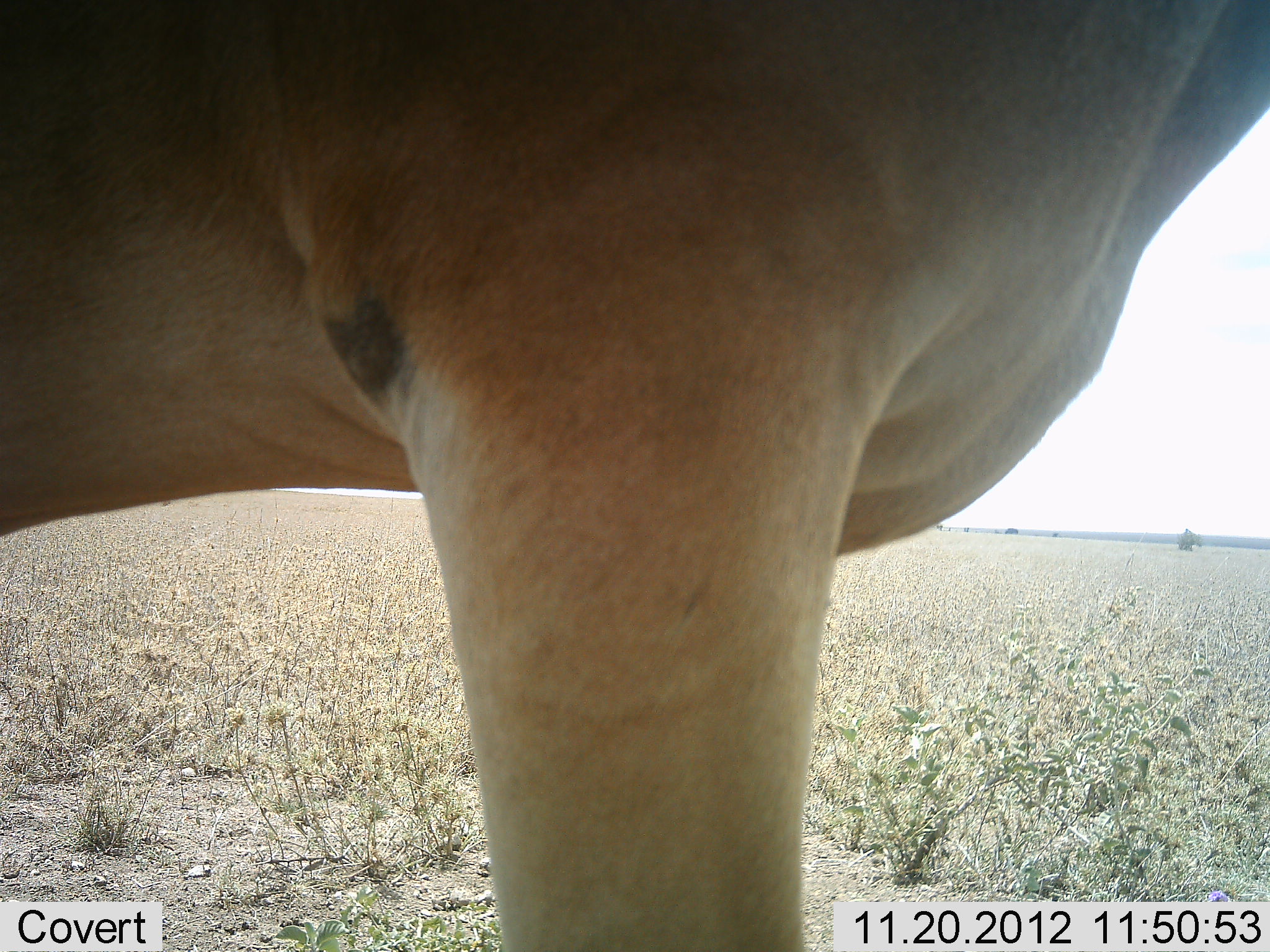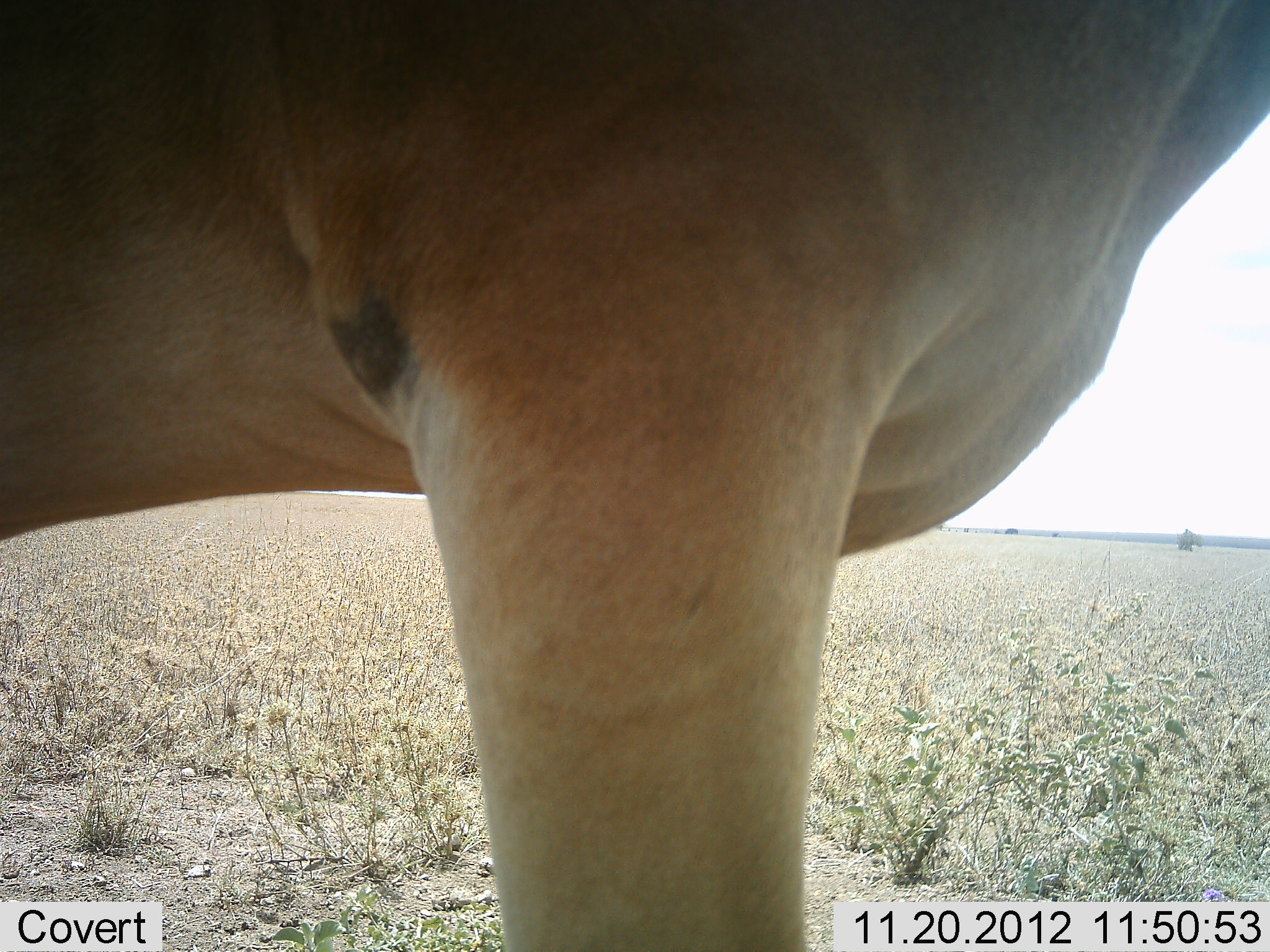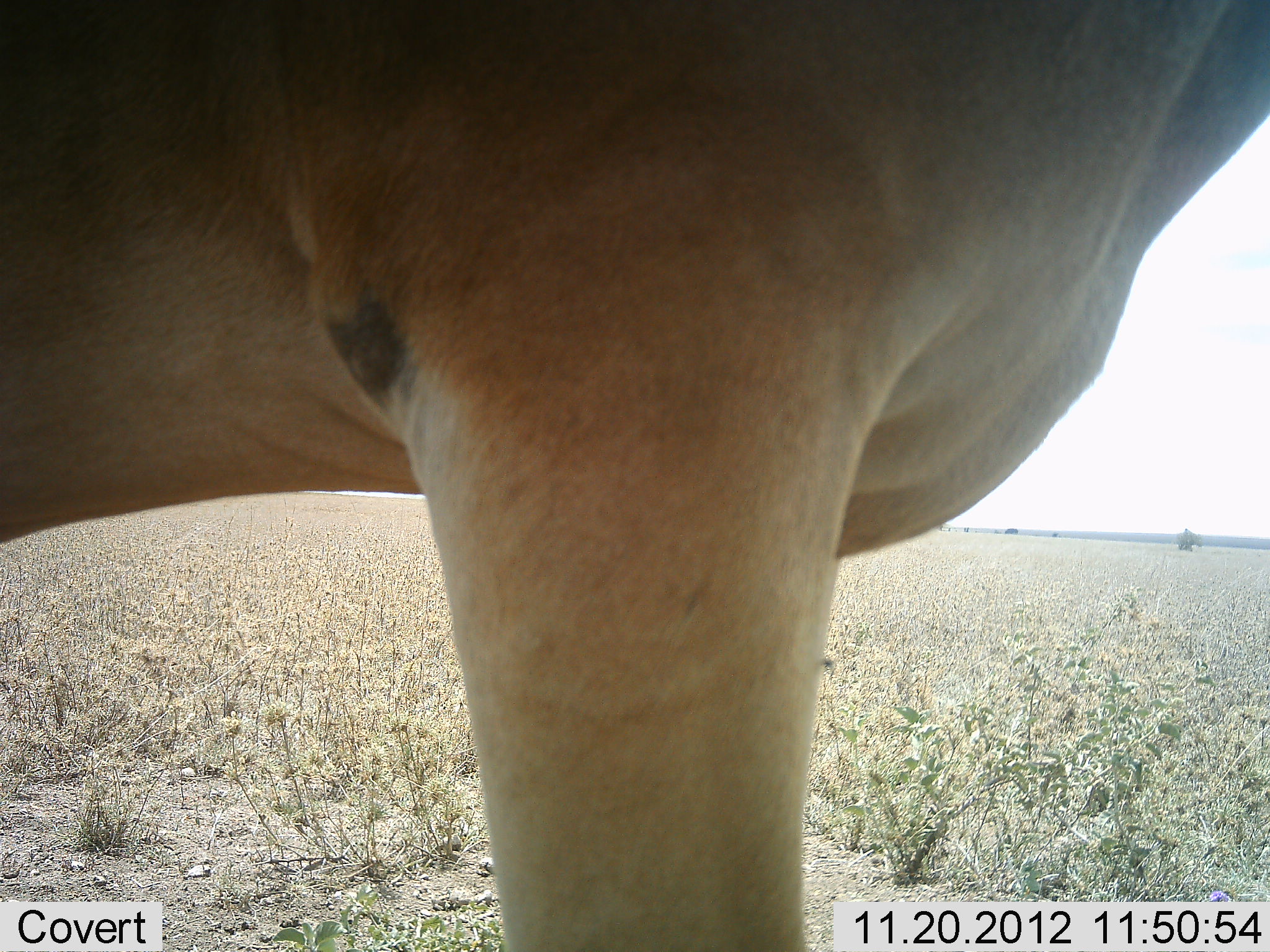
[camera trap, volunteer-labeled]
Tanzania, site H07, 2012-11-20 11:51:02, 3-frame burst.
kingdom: Animalia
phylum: Chordata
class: Mammalia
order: Artiodactyla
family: Bovidae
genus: Alcelaphus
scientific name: Alcelaphus buselaphus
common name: hartebeest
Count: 1.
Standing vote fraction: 100%.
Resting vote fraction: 0%.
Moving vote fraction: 0%.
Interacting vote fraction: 0%.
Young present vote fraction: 0%.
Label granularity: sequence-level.